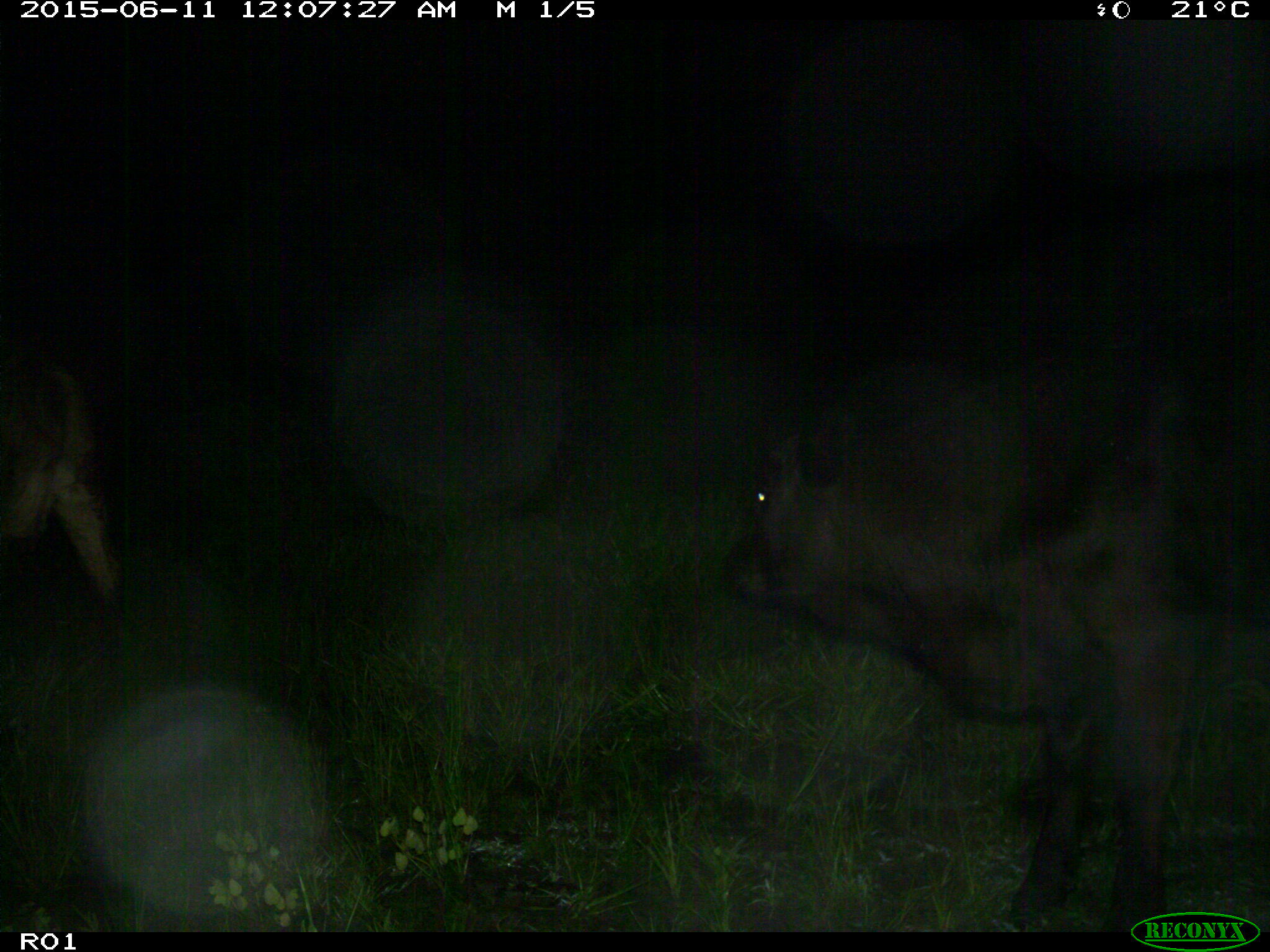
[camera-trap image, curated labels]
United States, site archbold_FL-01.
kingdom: Animalia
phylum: Chordata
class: Mammalia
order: Artiodactyla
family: Bovidae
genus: Bos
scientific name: Bos taurus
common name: domestic cow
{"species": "Bos taurus (domestic cow)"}